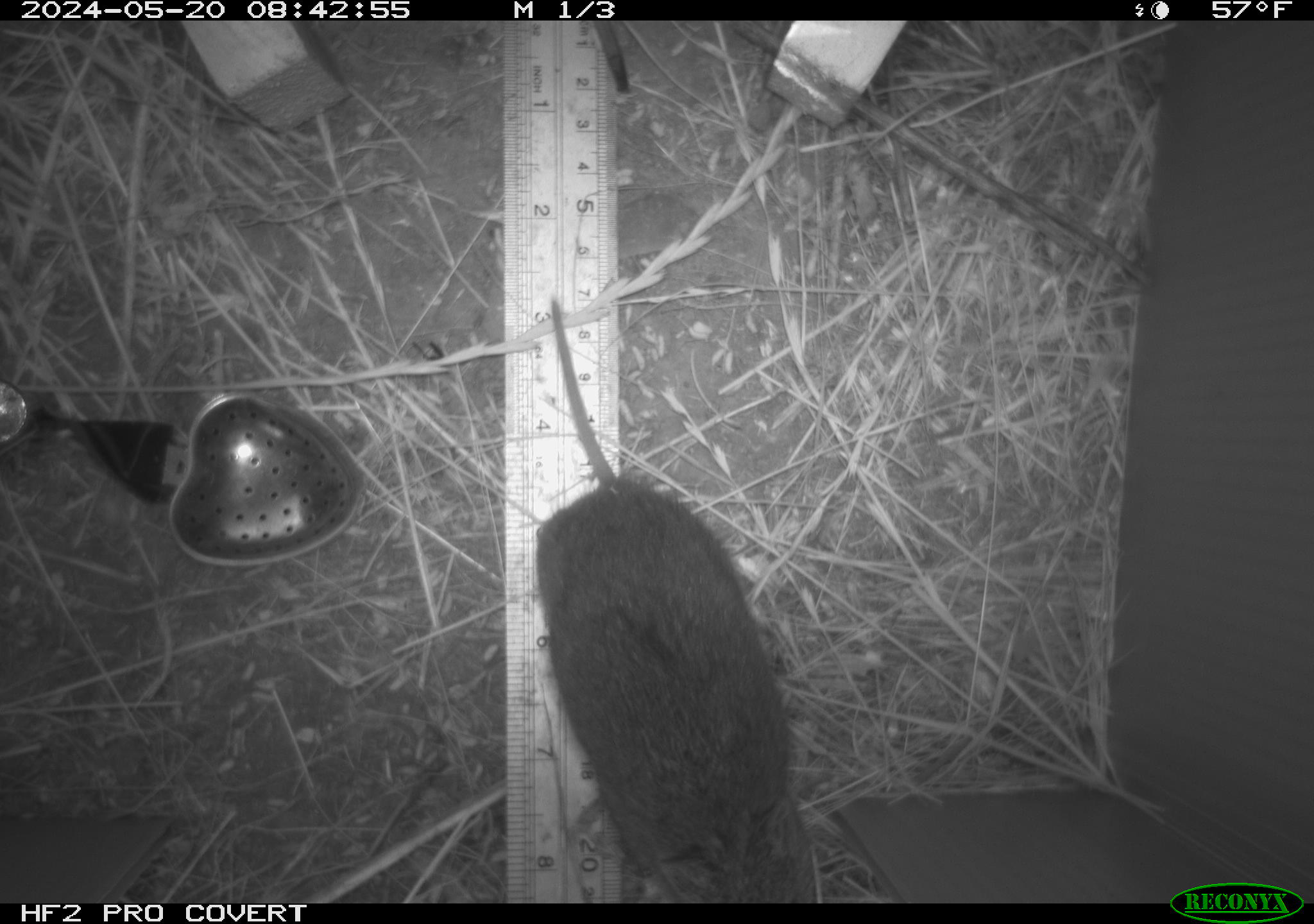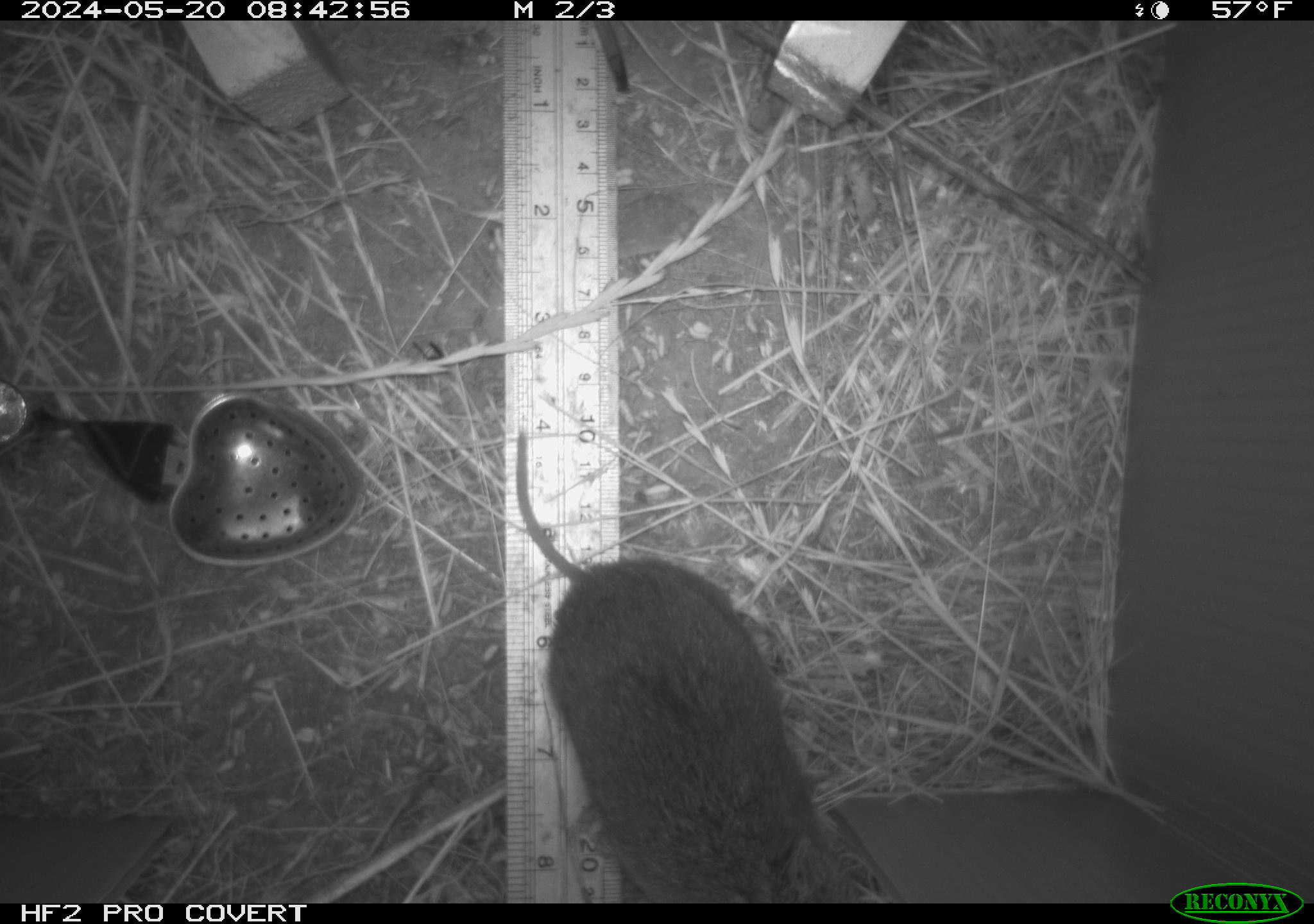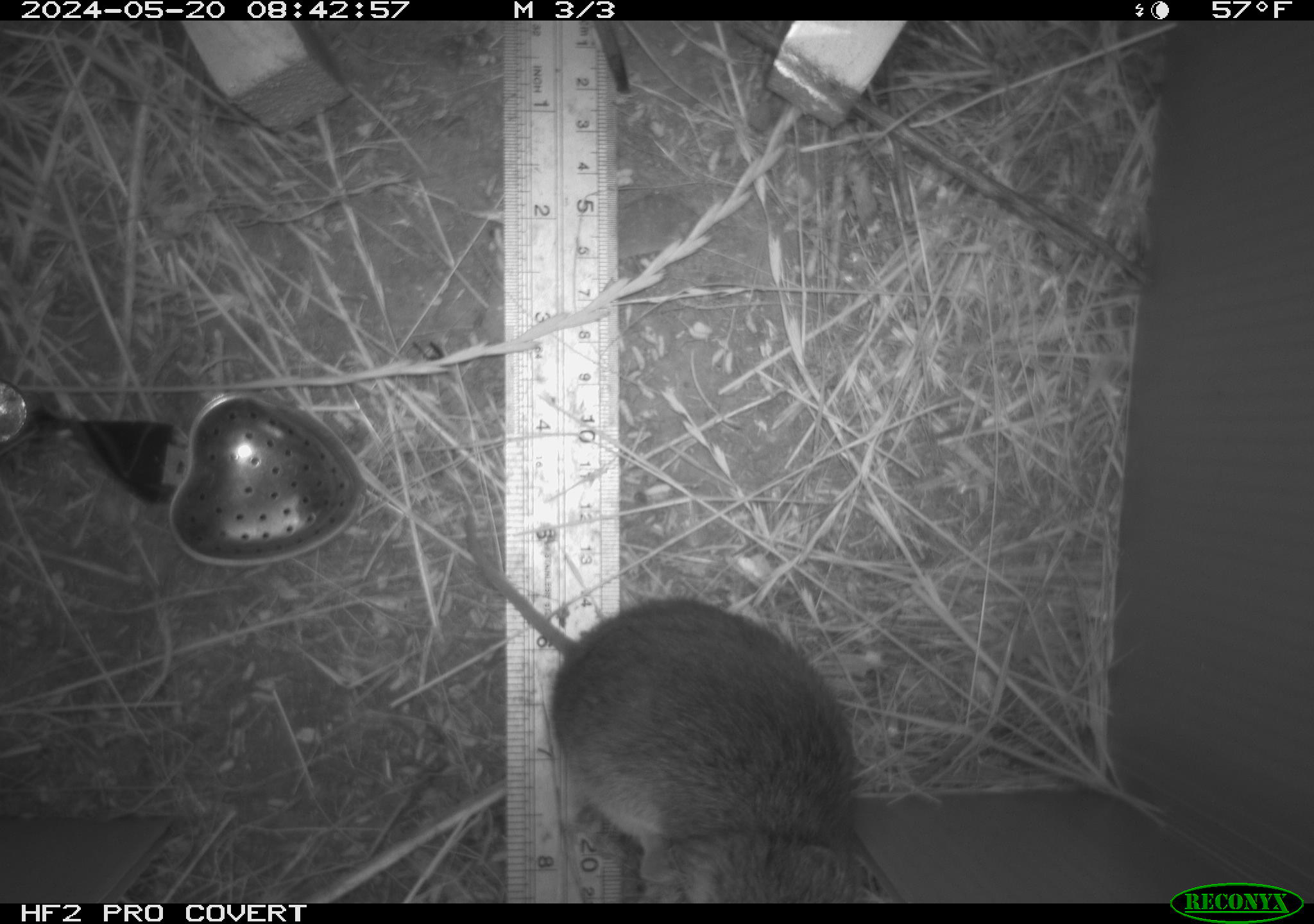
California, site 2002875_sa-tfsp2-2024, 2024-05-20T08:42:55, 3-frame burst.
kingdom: Animalia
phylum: Chordata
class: Mammalia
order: Rodentia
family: Cricetidae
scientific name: Arvicolinae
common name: voles, lemmings, and muskrats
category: arvicolinae subfamily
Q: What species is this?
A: Arvicolinae subfamily (voles, lemmings, and muskrats) (Arvicolinae).